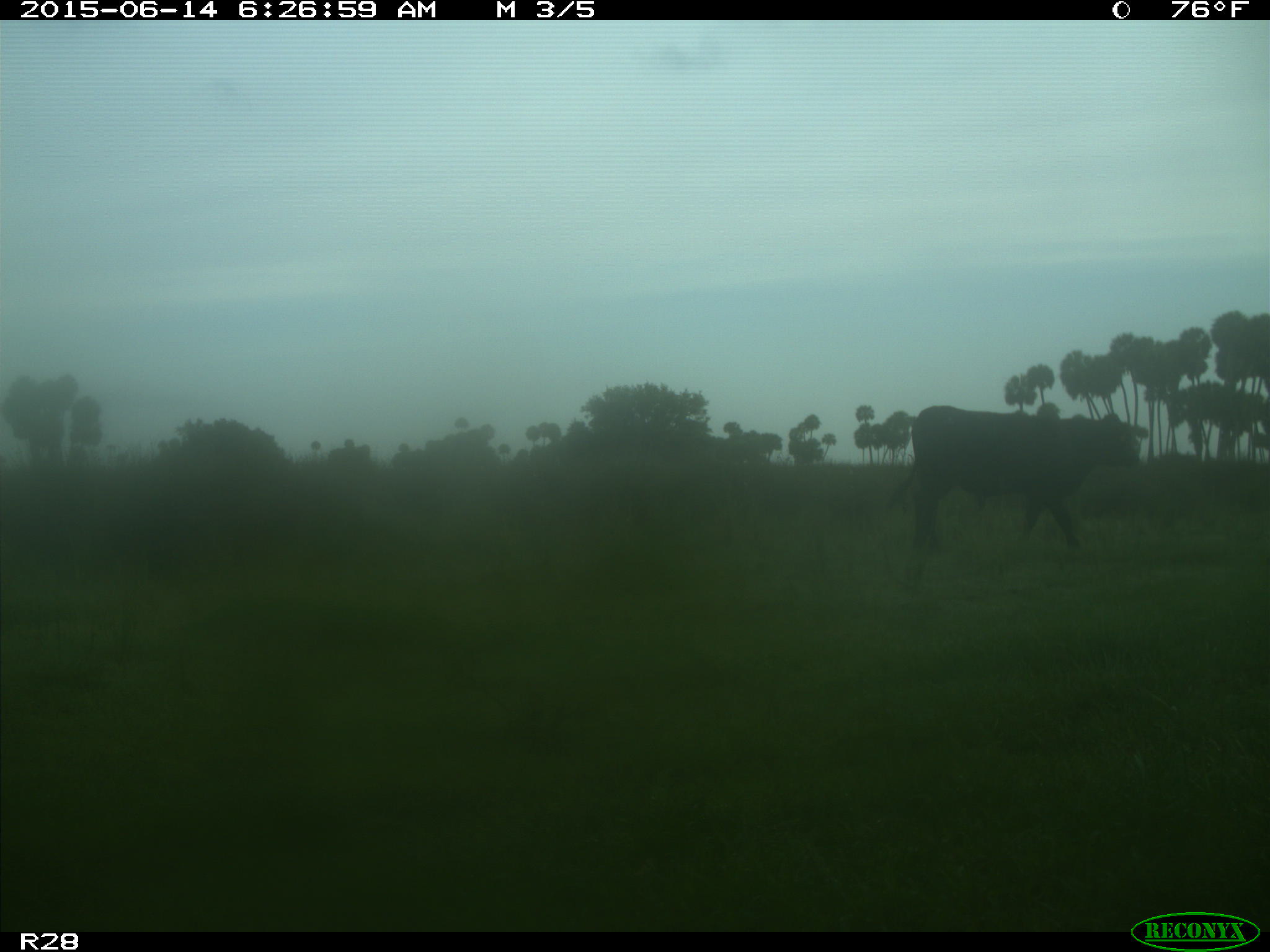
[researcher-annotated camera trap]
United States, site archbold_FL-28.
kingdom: Animalia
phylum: Chordata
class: Mammalia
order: Artiodactyla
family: Bovidae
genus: Bos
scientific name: Bos taurus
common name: domestic cow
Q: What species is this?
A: Bos taurus (domestic cow).